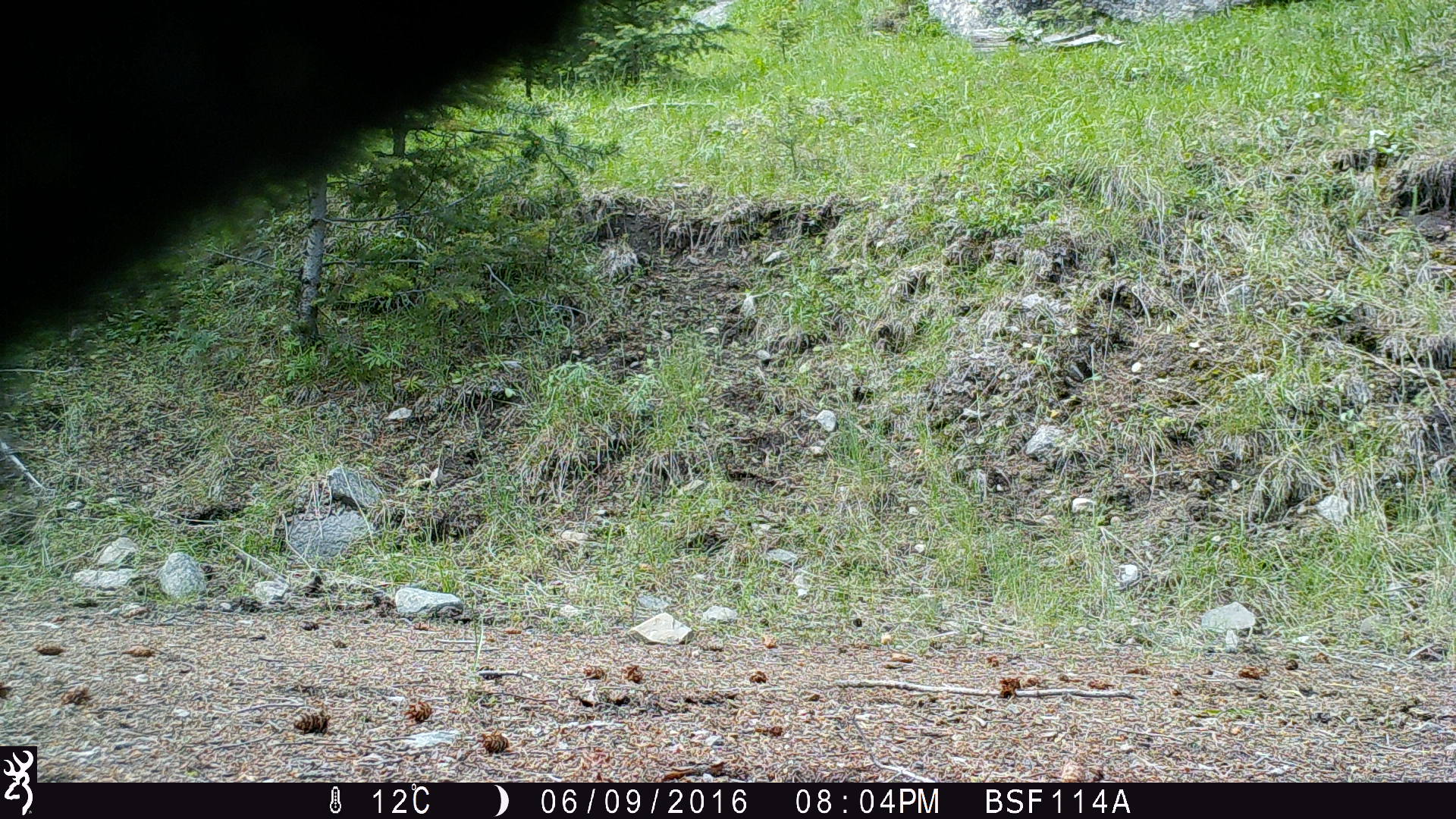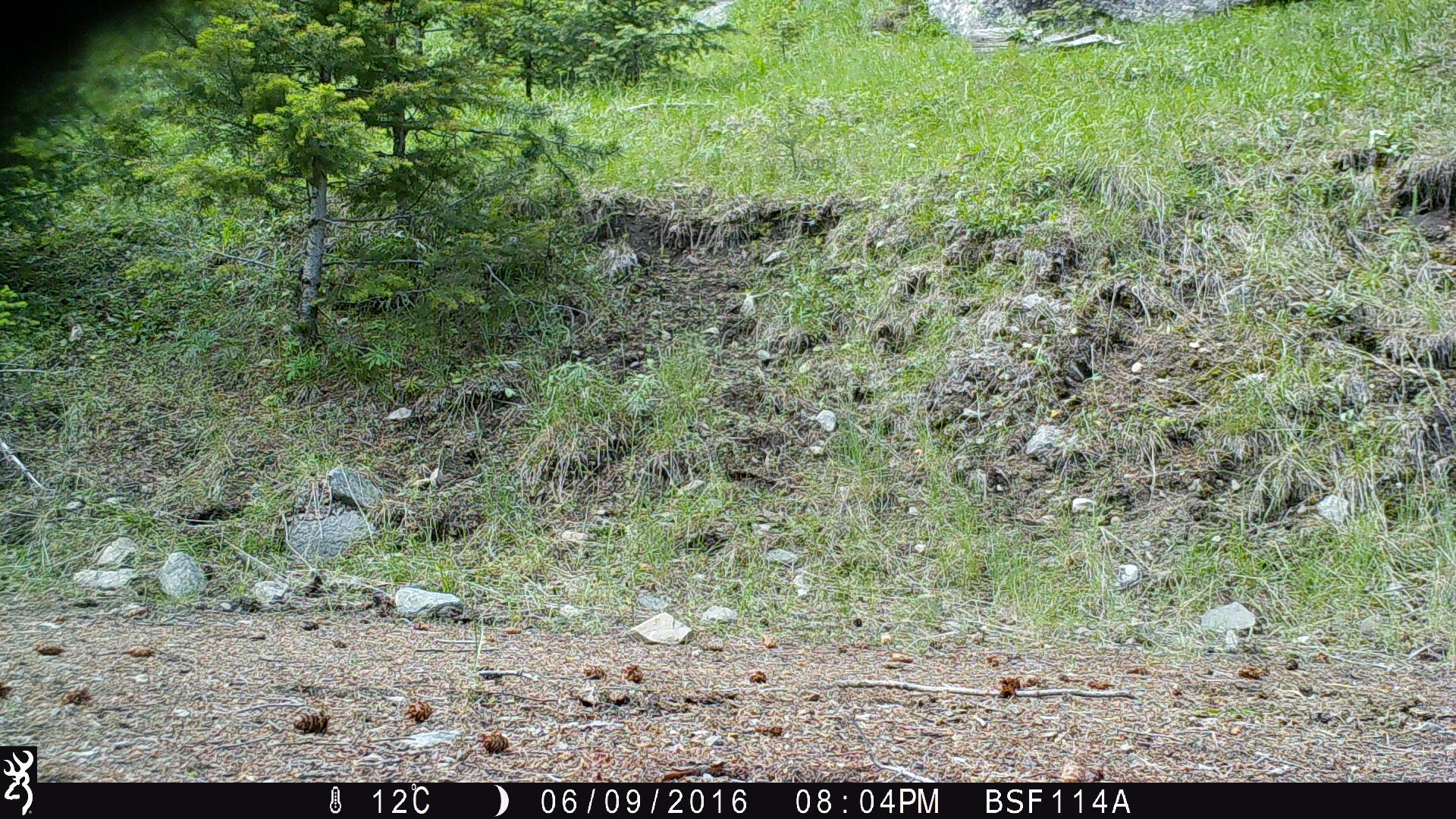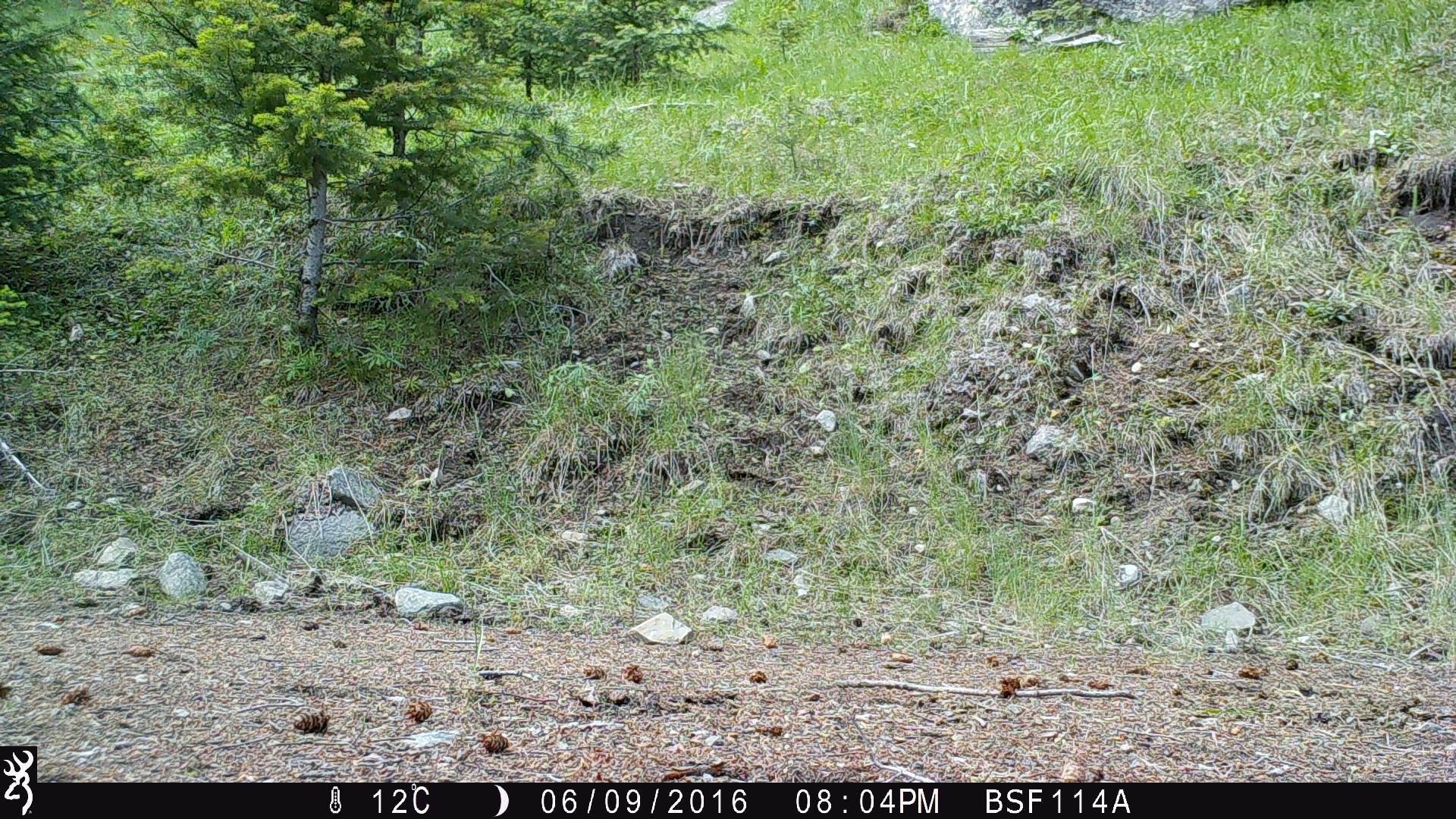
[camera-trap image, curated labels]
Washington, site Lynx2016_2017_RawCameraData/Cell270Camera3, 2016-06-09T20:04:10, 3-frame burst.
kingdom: Animalia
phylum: Chordata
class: Mammalia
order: Artiodactyla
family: Bovidae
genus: Bos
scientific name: Bos taurus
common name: domestic cattle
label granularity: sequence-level